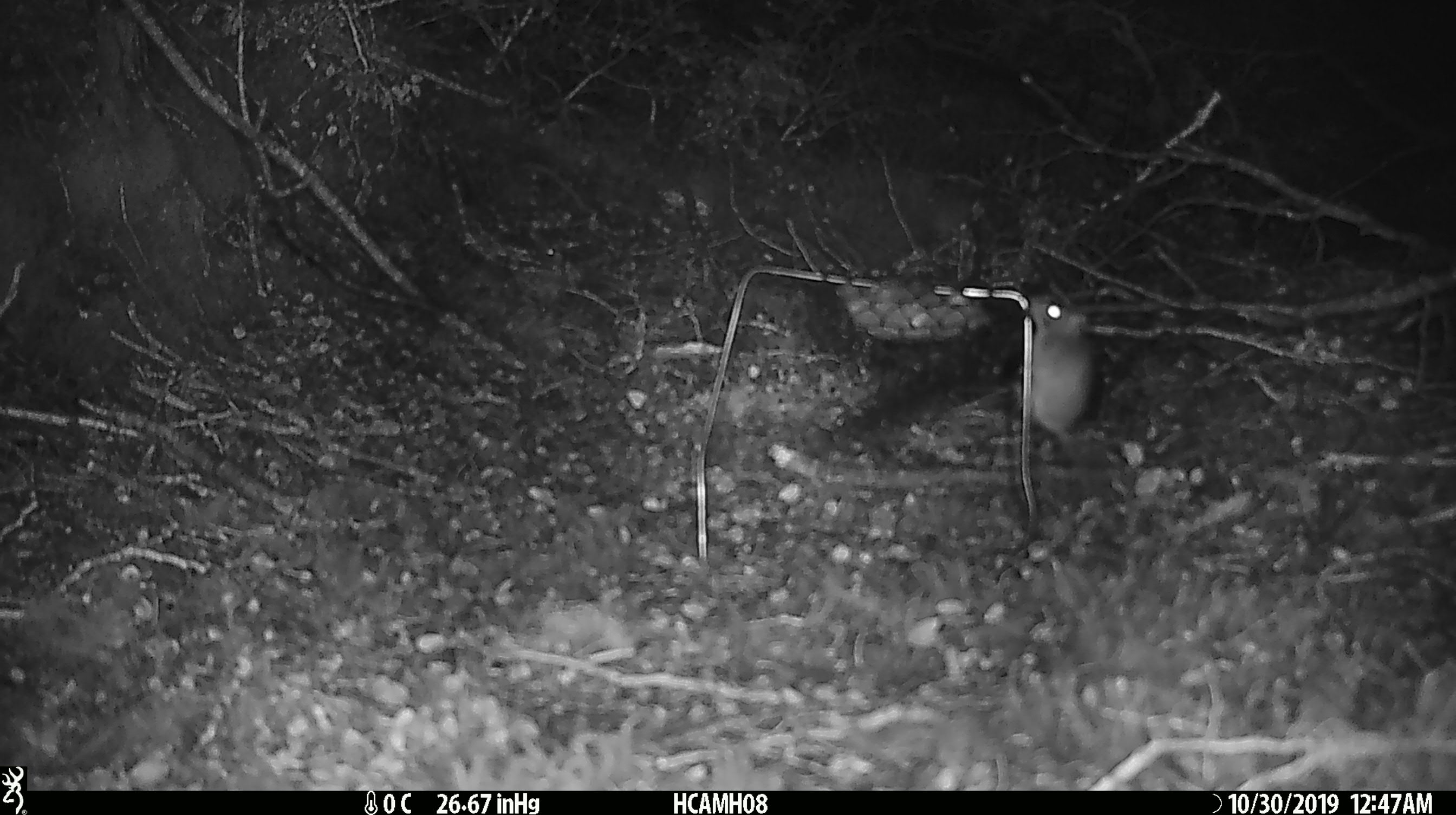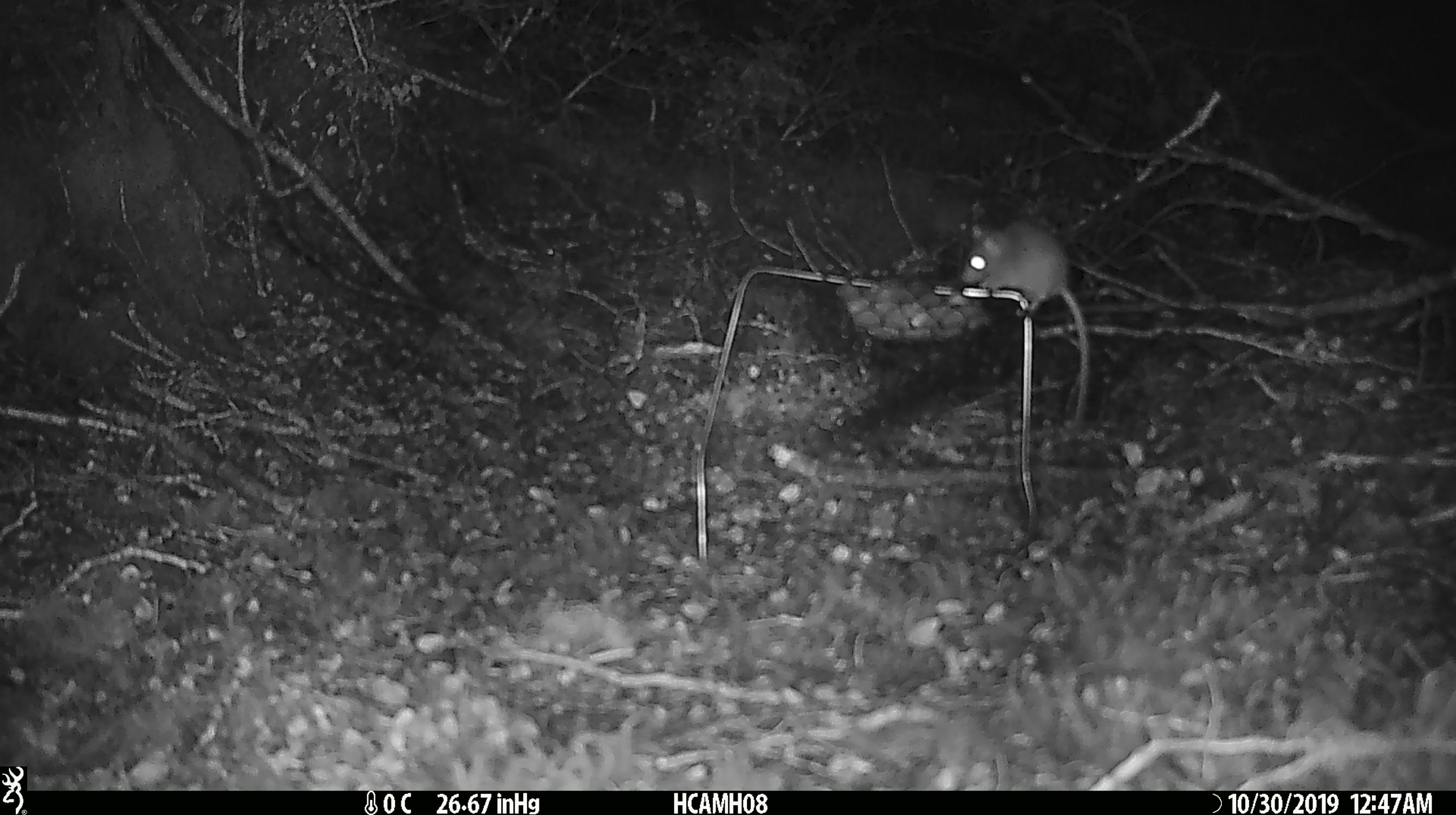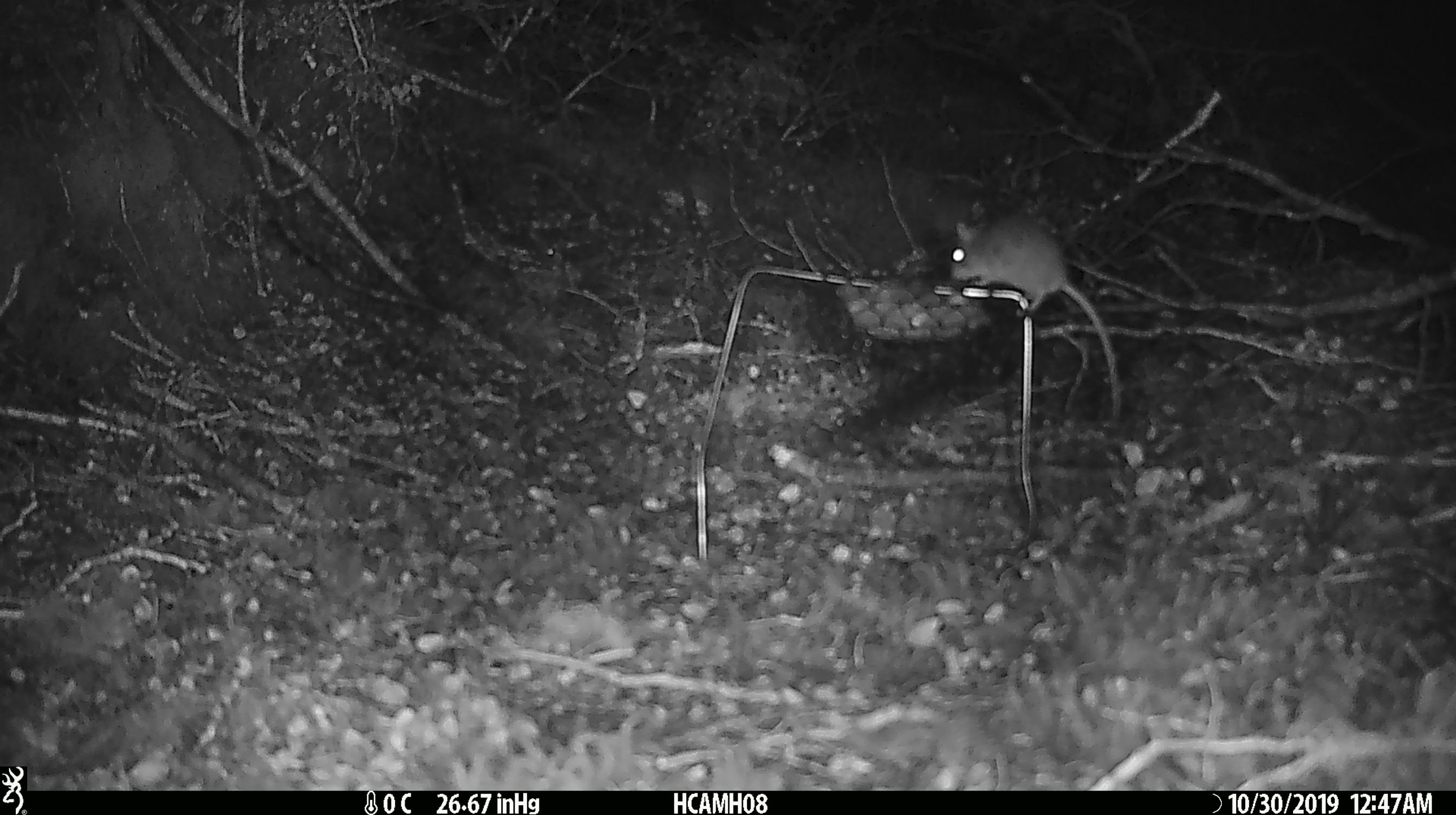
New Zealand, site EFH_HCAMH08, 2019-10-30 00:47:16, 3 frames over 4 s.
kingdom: Animalia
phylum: Chordata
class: Mammalia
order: Rodentia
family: Muridae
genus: Mus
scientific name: Mus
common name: mouse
Mouse (Mus).